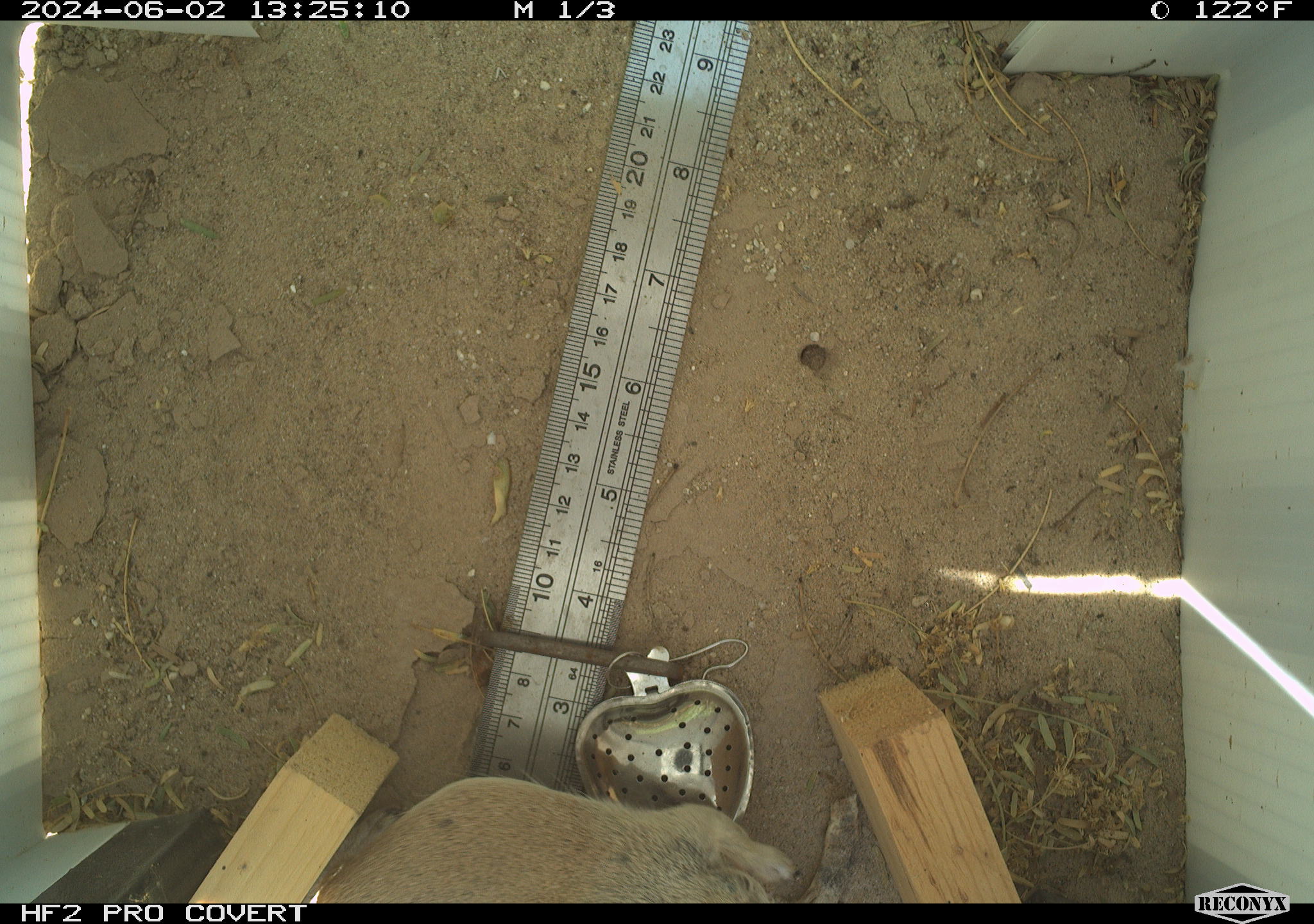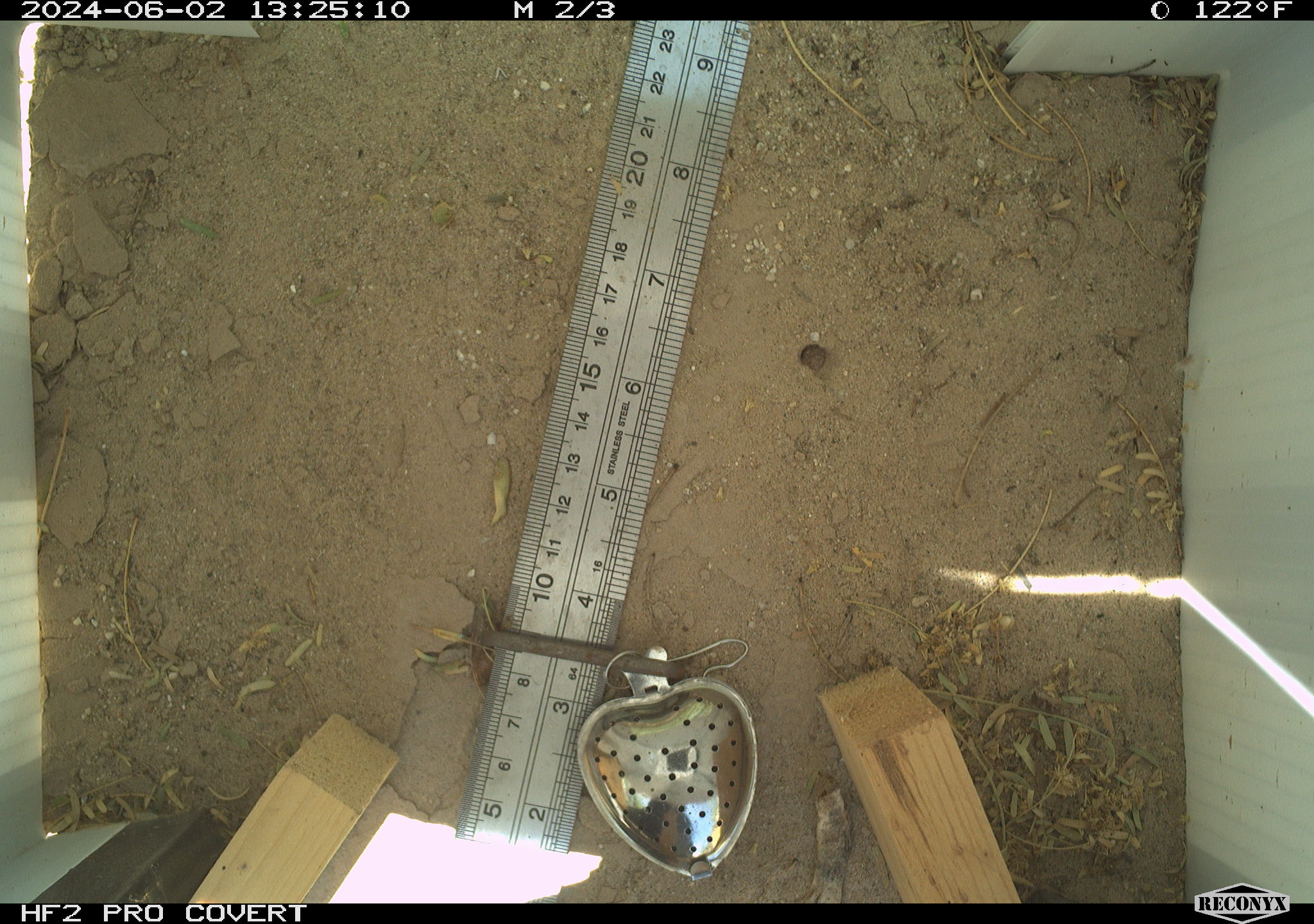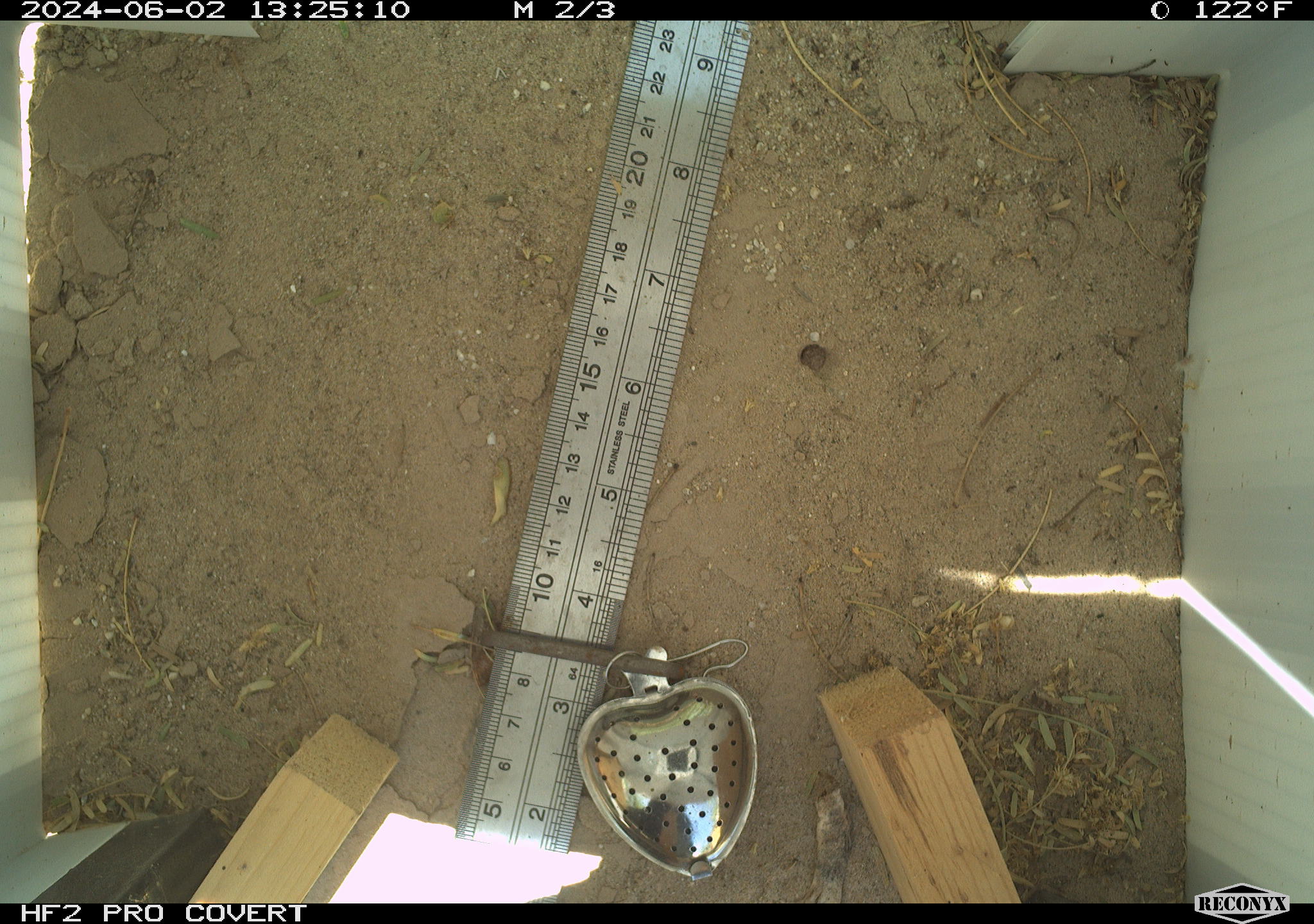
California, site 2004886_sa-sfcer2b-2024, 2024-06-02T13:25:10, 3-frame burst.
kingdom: Animalia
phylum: Chordata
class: Mammalia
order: Rodentia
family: Sciuridae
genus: Xerospermophilus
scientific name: Xerospermophilus tereticaudus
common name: round-tailed ground squirrel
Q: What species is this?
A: Round-tailed ground squirrel (Xerospermophilus tereticaudus).